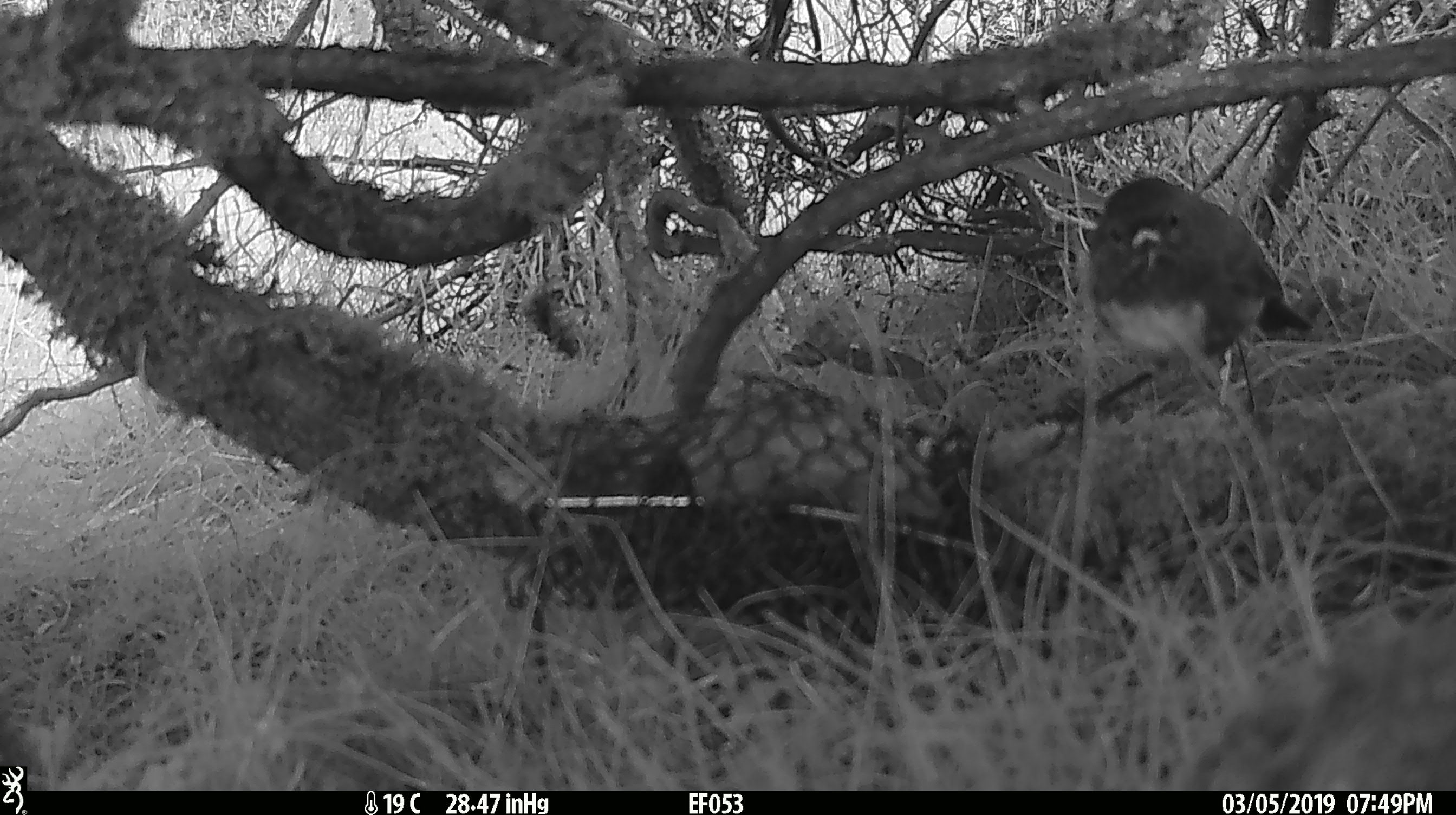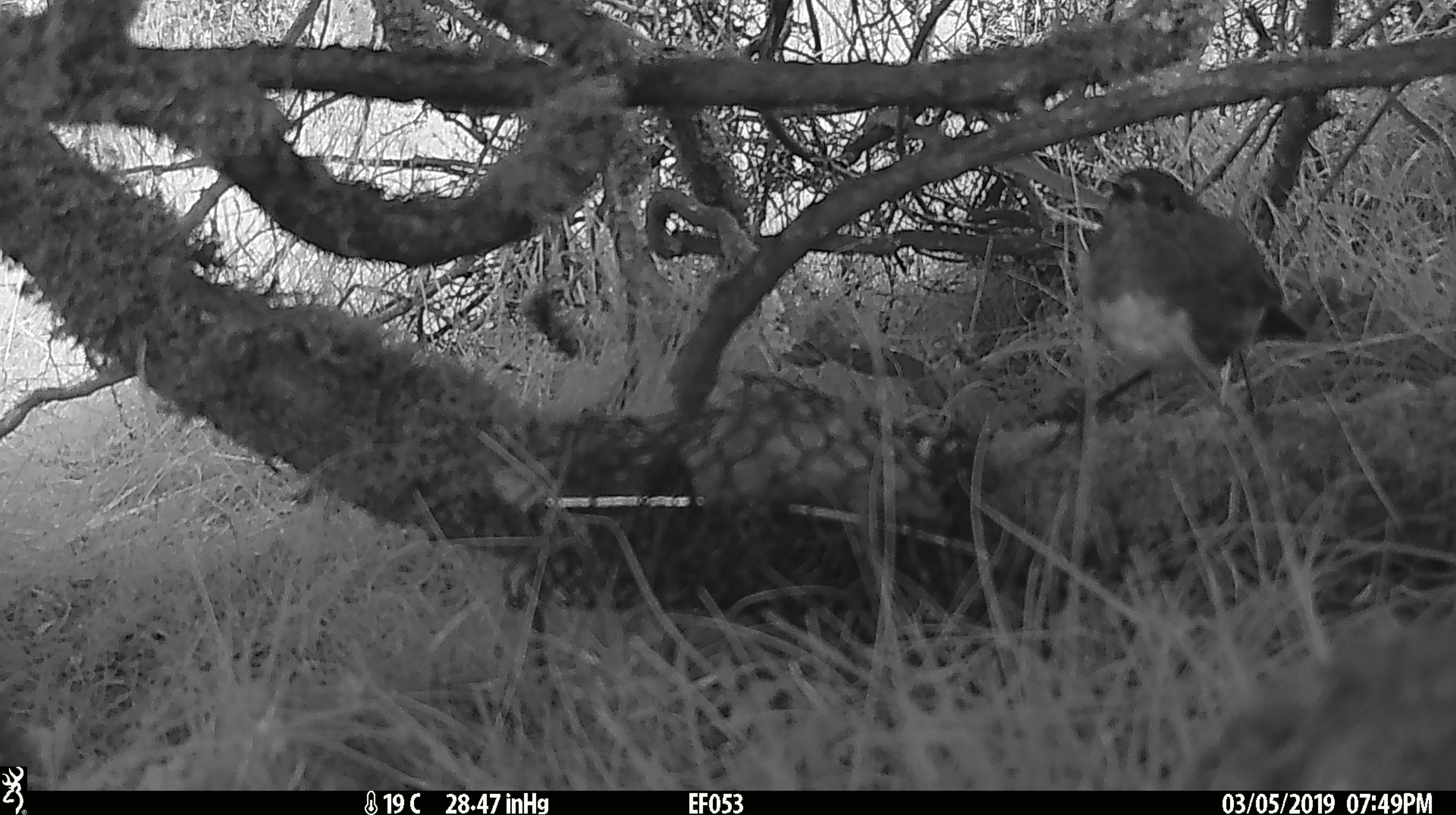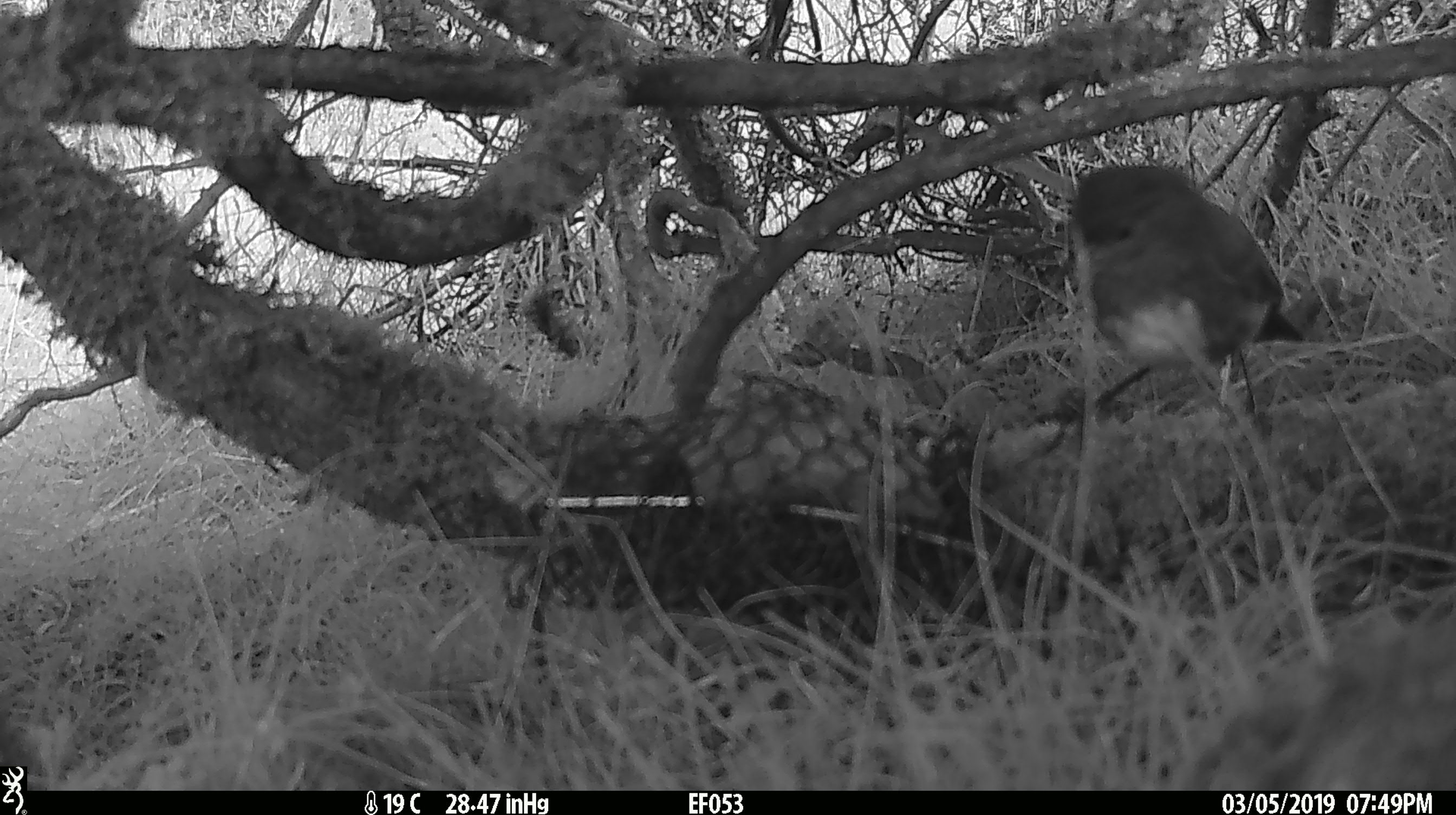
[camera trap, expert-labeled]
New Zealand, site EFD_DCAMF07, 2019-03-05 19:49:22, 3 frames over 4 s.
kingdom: Animalia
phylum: Chordata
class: Aves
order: Passeriformes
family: Petroicidae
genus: Petroica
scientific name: Petroica australis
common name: new zealand robin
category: robin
Robin (new zealand robin) (Petroica australis).